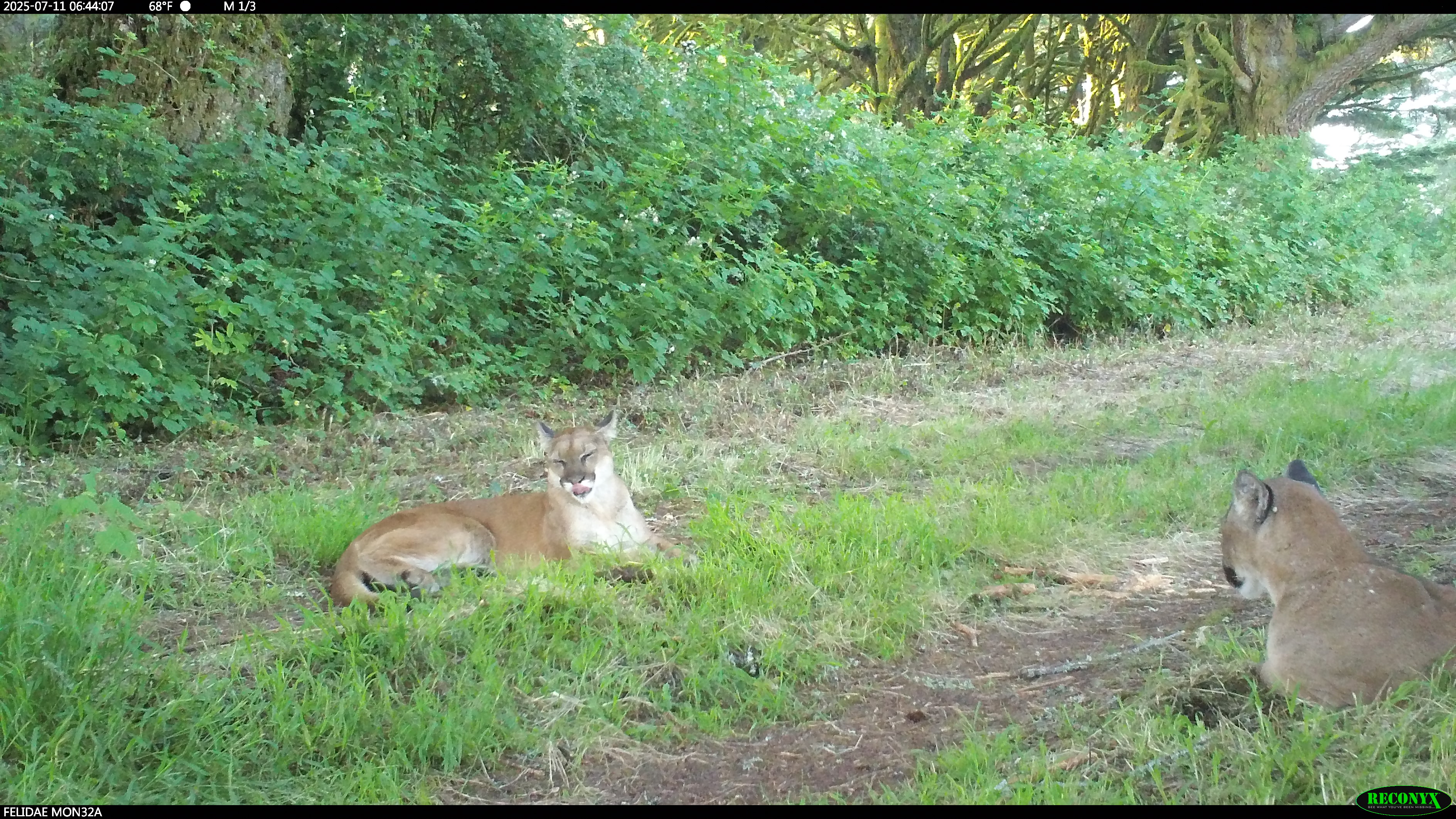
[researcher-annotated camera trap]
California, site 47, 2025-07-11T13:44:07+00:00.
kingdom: Animalia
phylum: Chordata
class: Mammalia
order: Carnivora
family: Felidae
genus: Puma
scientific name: Puma concolor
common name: puma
Puma (Puma concolor).